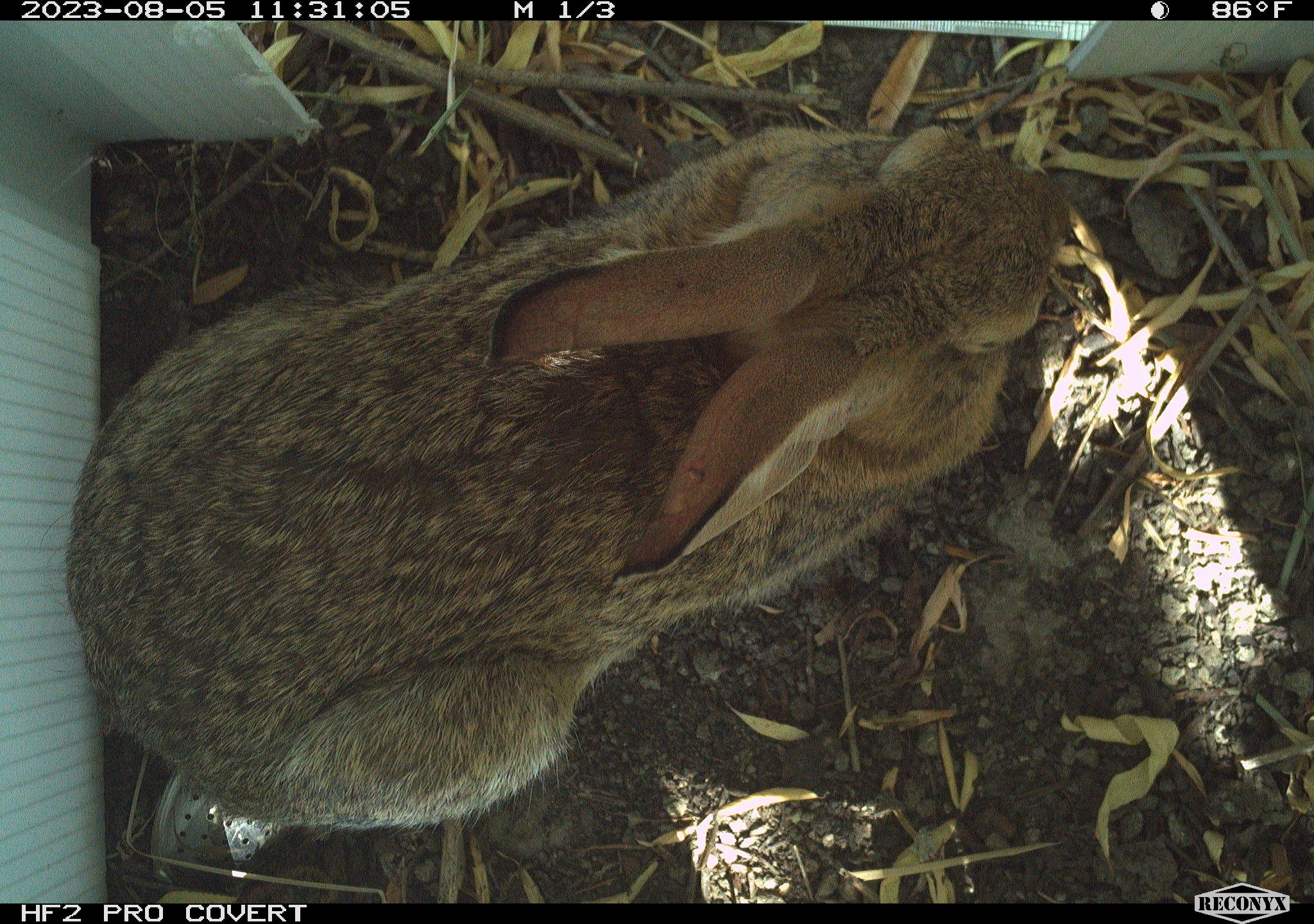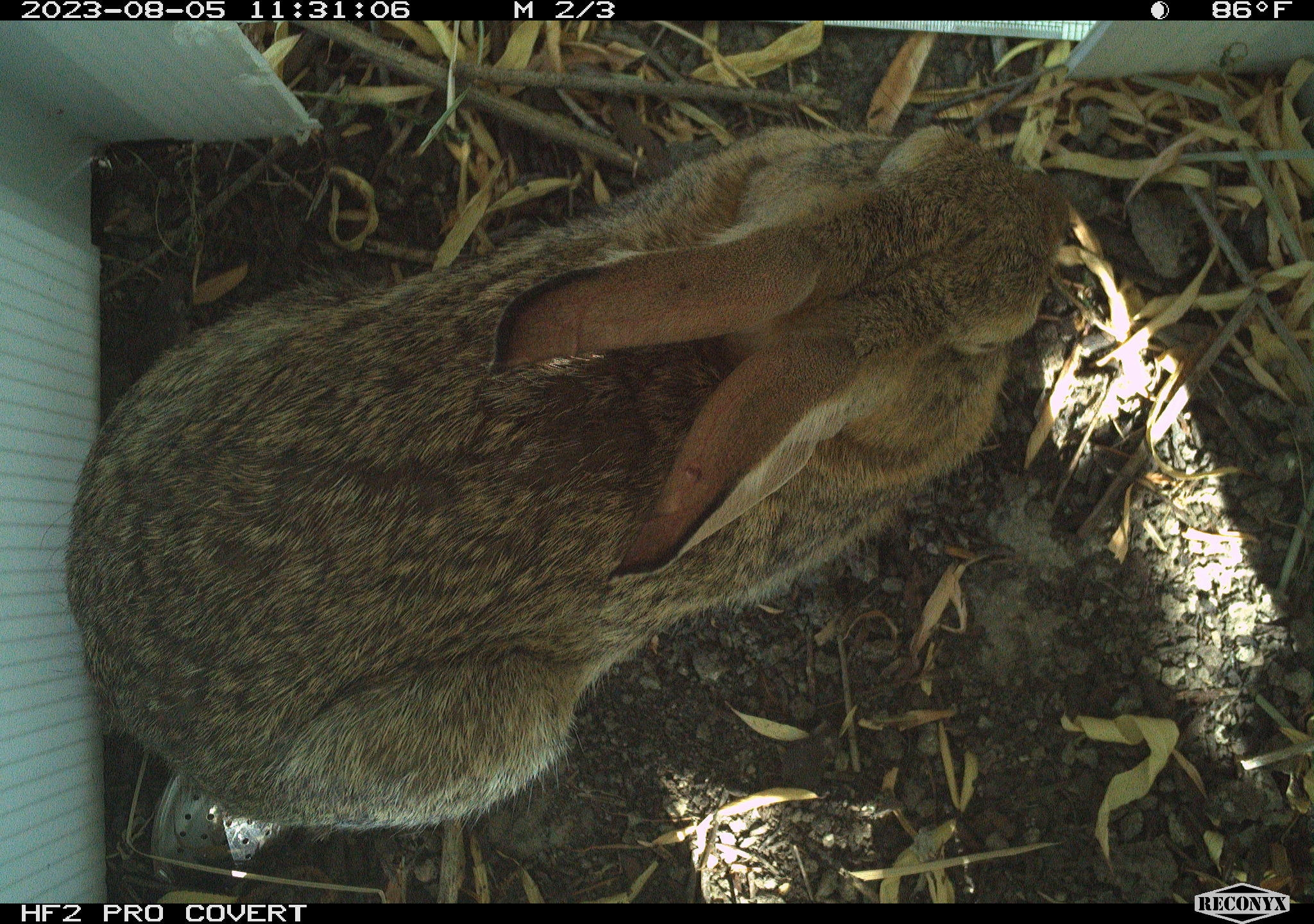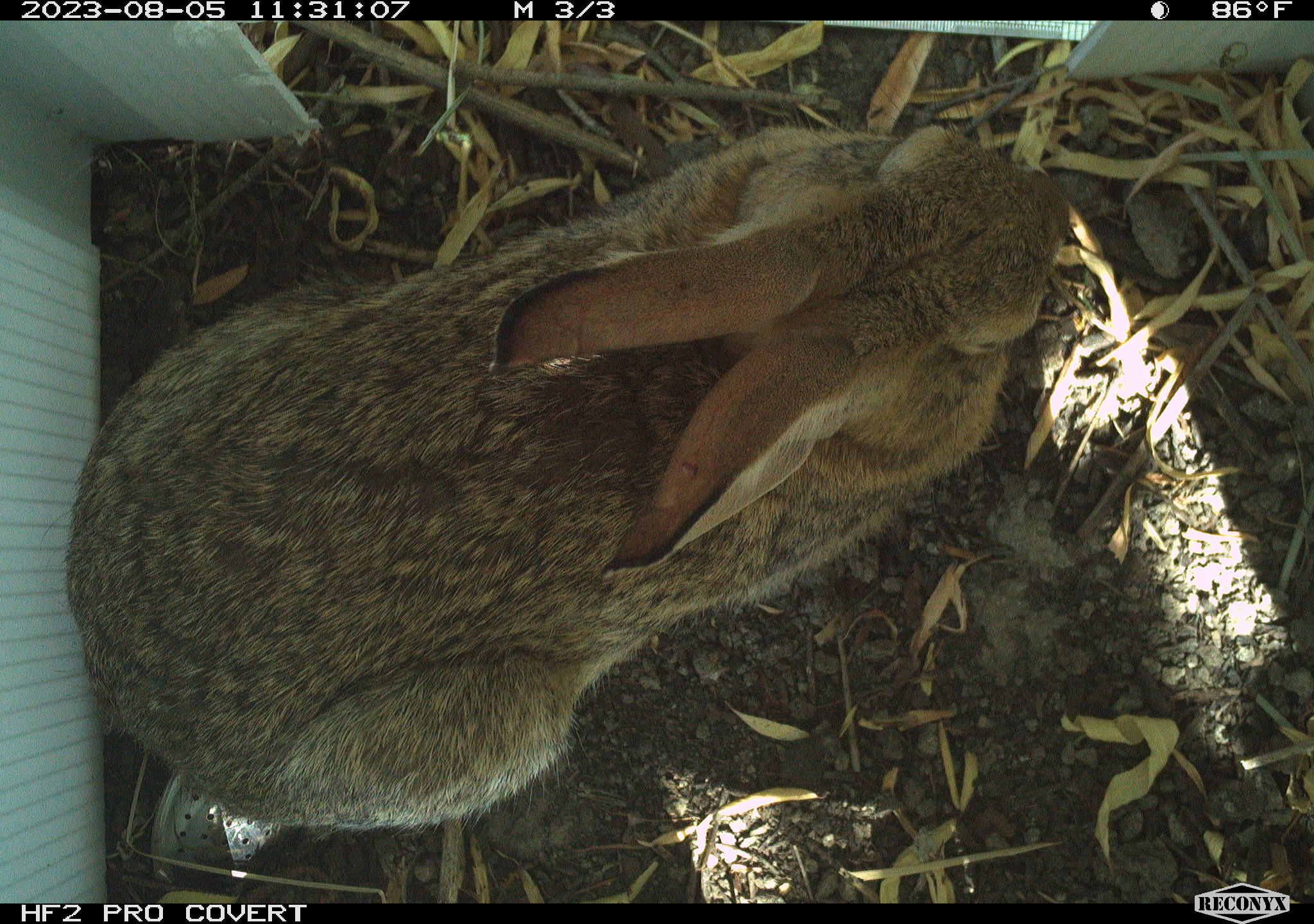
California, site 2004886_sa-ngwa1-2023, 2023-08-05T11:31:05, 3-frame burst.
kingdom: Animalia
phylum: Chordata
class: Mammalia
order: Lagomorpha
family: Leporidae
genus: Sylvilagus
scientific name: Sylvilagus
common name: cottontail rabbits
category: sylvilagus species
Sylvilagus species (cottontail rabbits) (Sylvilagus).